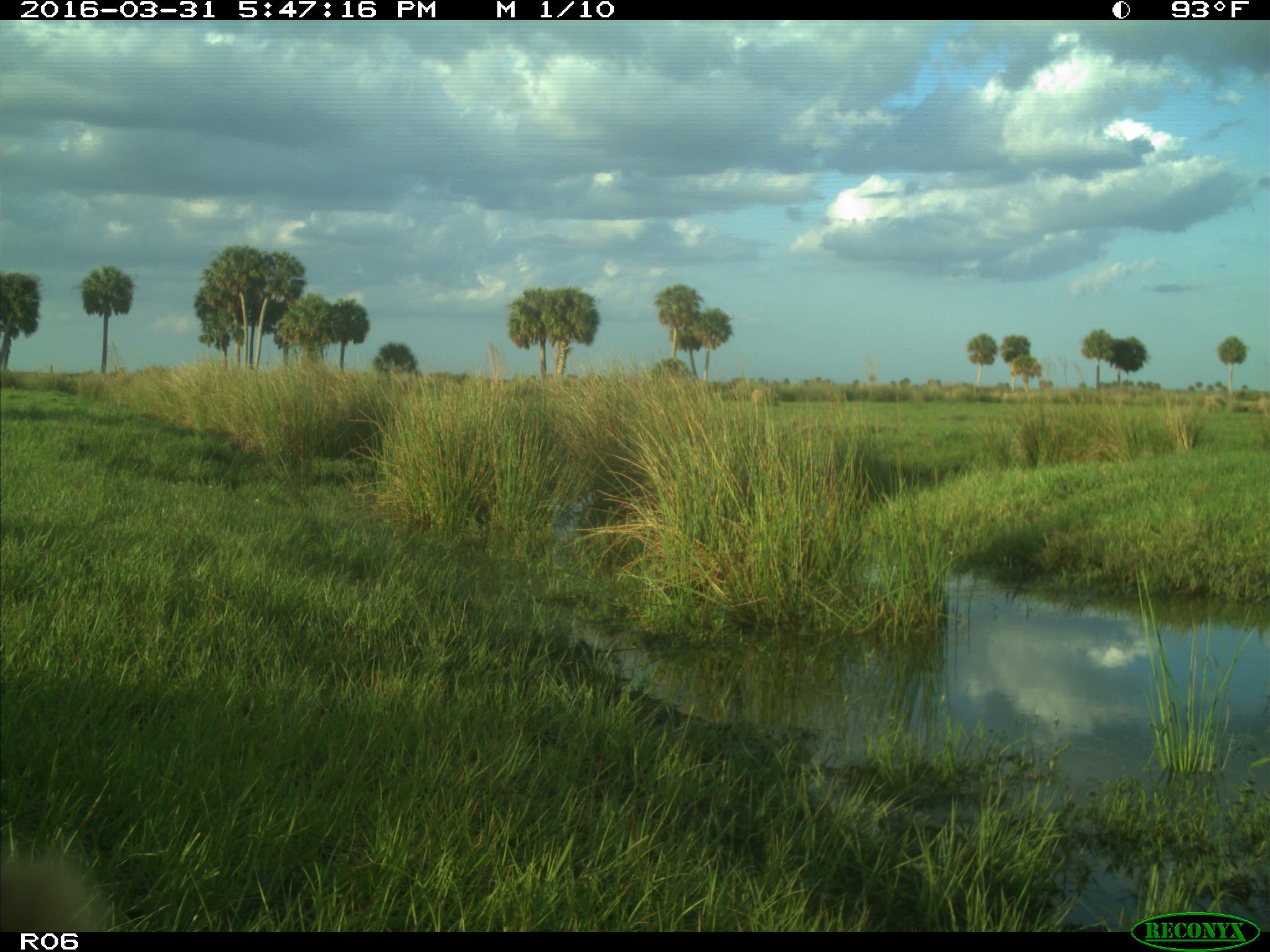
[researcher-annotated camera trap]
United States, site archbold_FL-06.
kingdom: Animalia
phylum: Chordata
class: Mammalia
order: Artiodactyla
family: Bovidae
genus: Bos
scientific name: Bos taurus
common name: domestic cow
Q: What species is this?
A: Bos taurus (domestic cow).